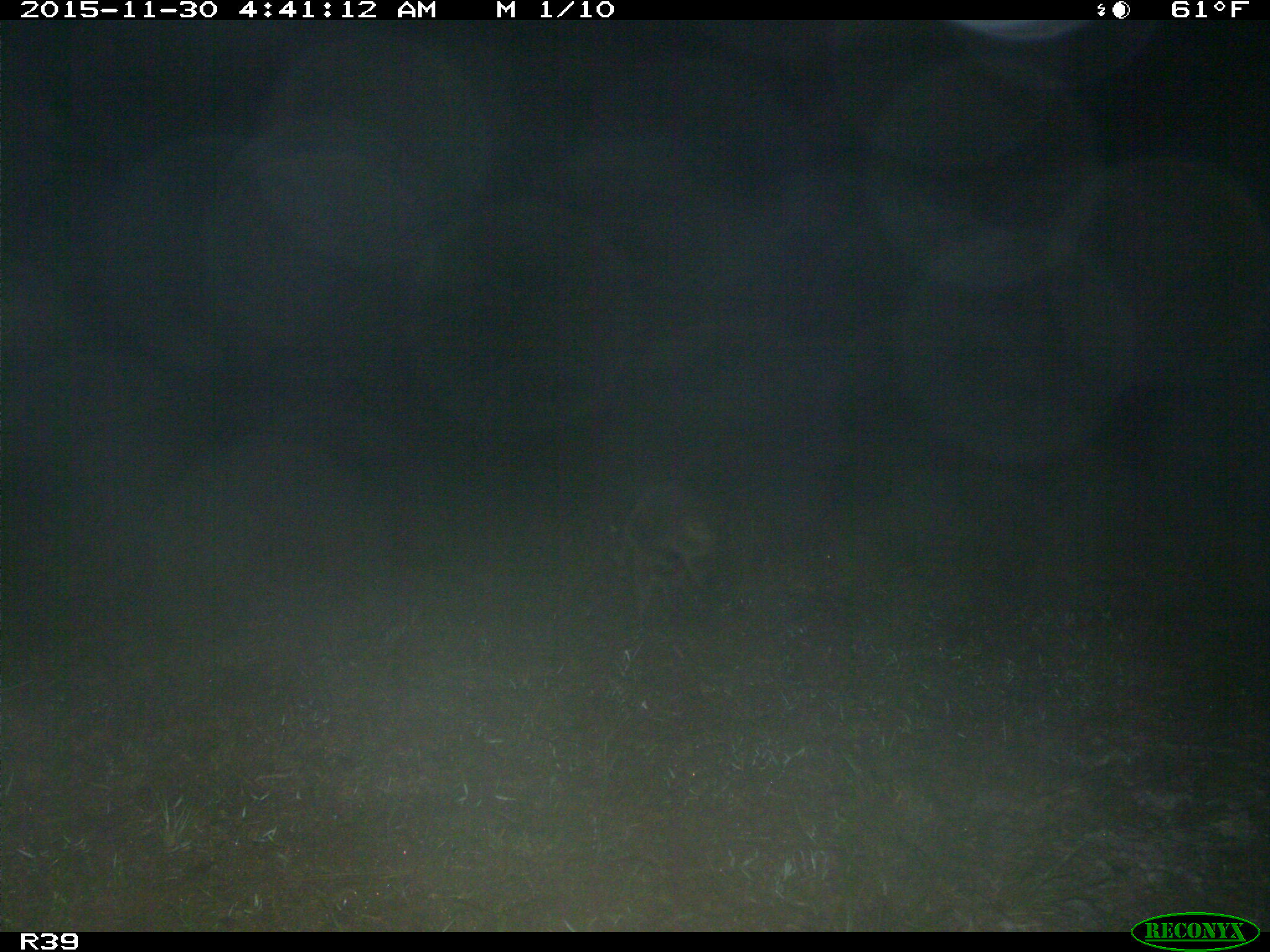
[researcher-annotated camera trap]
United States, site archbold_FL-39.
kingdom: Animalia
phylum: Chordata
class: Mammalia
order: Carnivora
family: Procyonidae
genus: Procyon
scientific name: Procyon lotor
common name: common raccoon